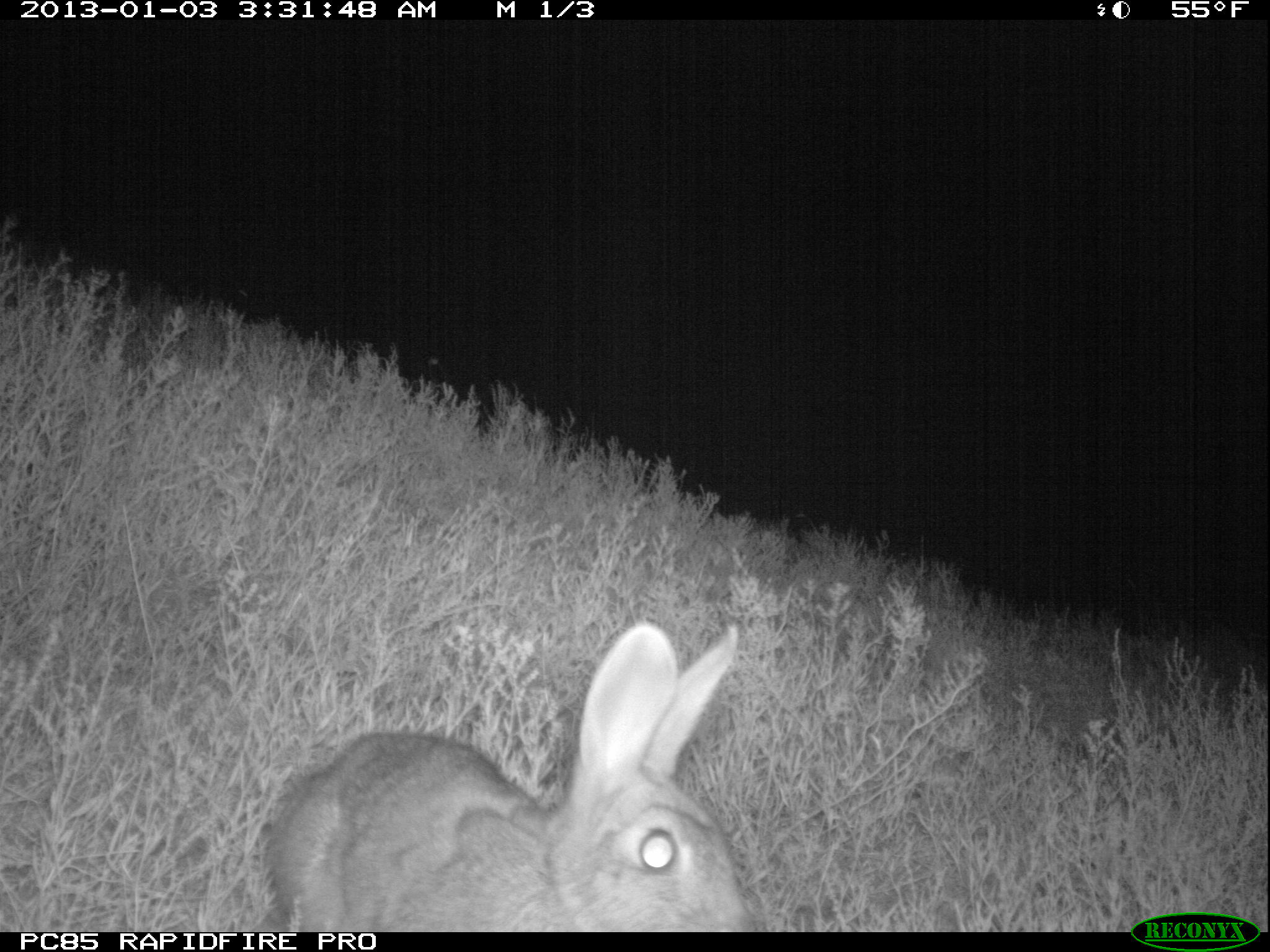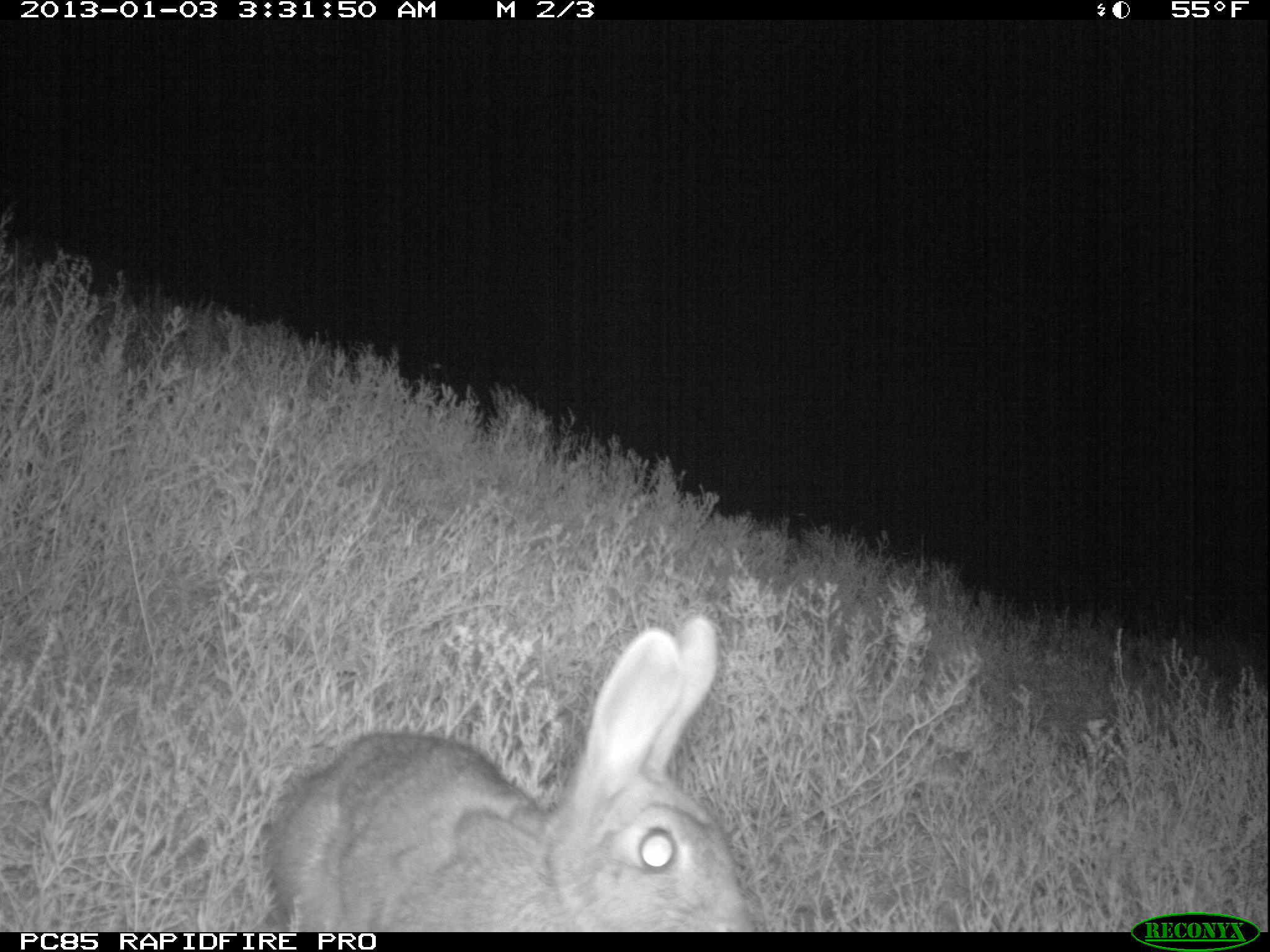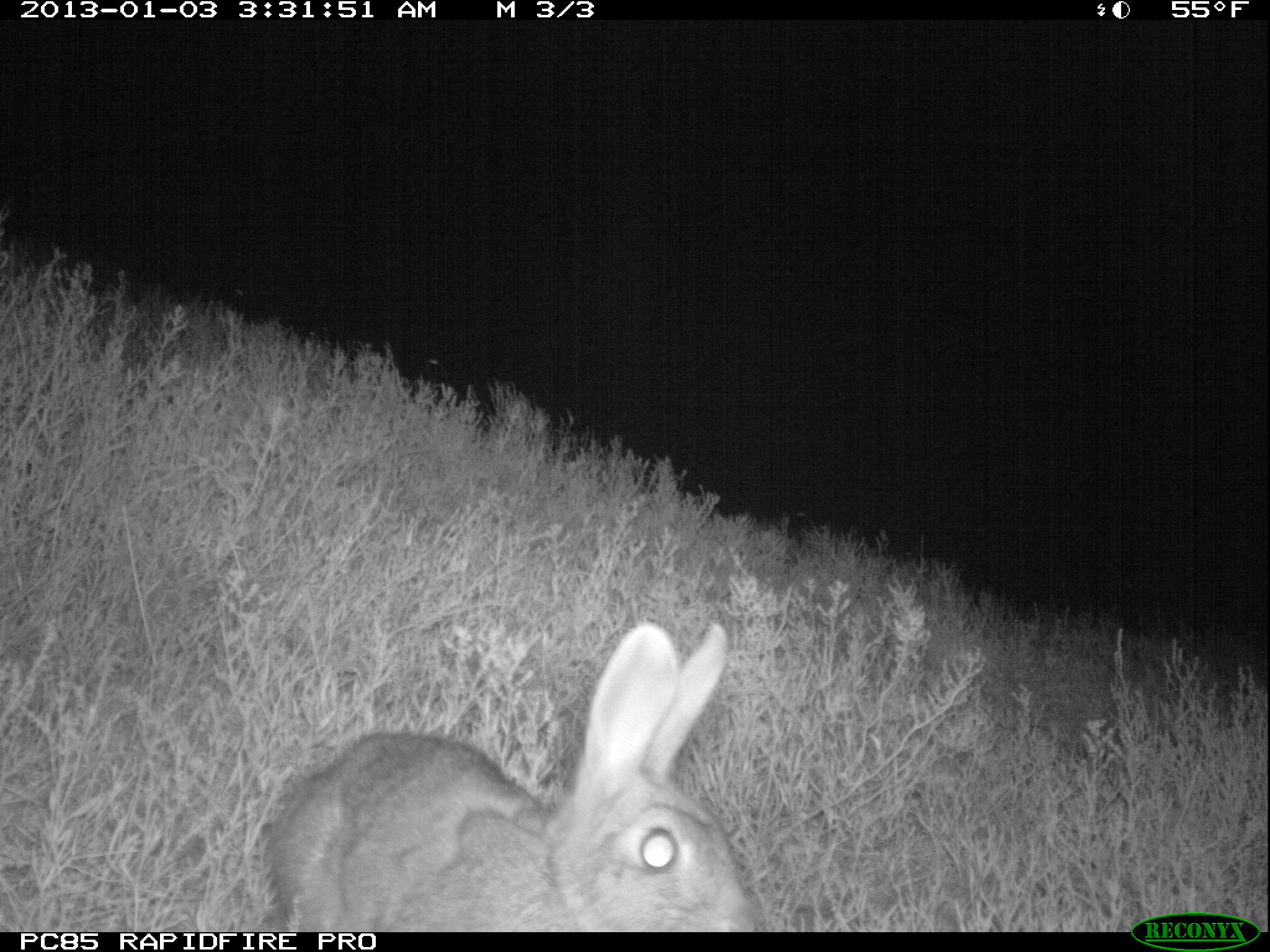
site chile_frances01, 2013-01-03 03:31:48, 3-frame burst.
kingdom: Animalia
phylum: Chordata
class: Mammalia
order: Lagomorpha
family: Leporidae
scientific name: Leporidae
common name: rabbits and hares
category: rabbit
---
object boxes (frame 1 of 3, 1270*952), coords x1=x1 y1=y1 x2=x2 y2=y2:
rabbit: x1=260 y1=622 x2=758 y2=932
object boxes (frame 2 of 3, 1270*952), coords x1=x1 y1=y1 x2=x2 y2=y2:
rabbit: x1=263 y1=617 x2=752 y2=932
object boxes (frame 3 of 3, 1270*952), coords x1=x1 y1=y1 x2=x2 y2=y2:
rabbit: x1=258 y1=620 x2=761 y2=932